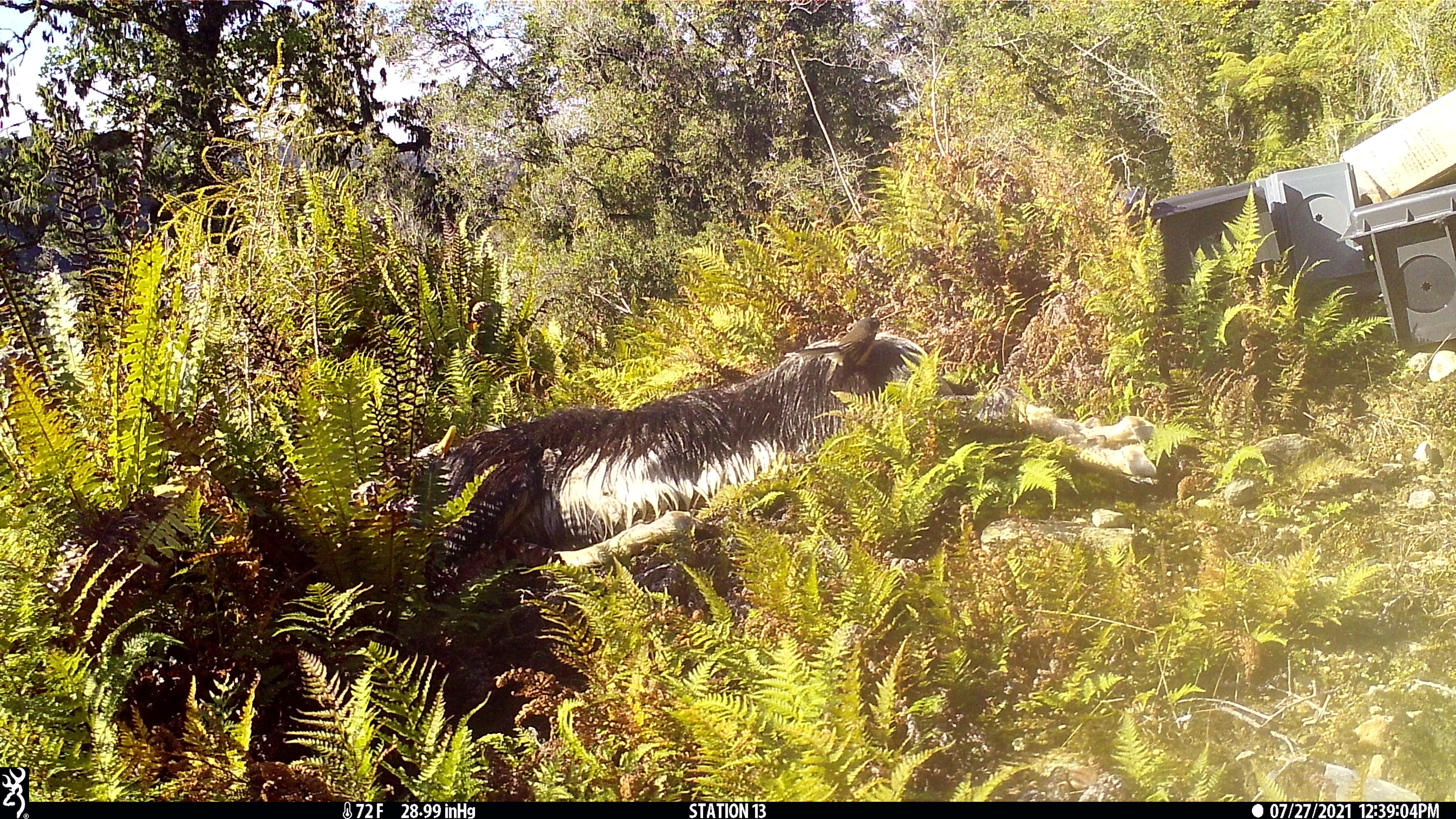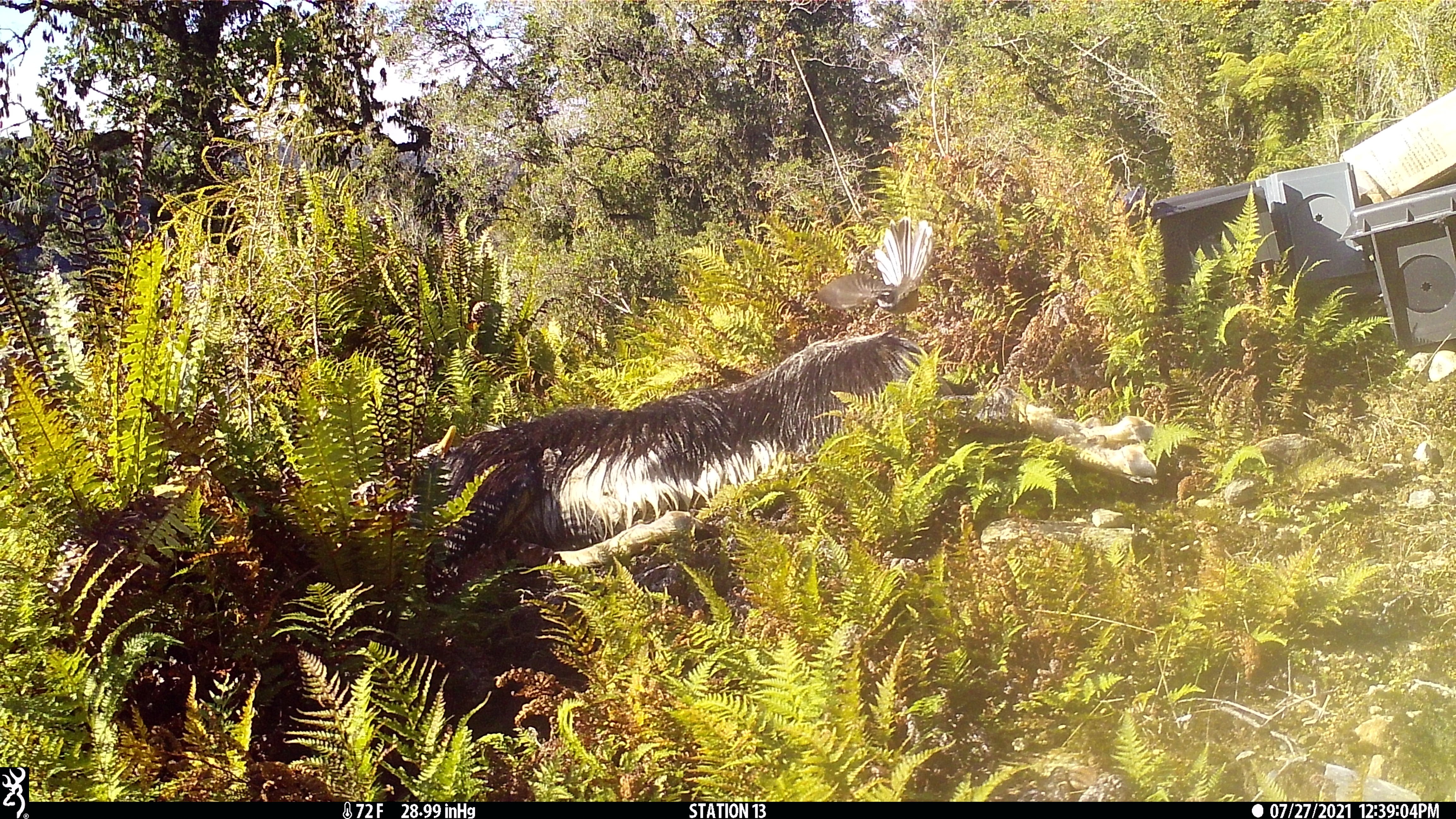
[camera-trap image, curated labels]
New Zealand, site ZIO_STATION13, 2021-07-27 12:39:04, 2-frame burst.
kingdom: Animalia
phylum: Chordata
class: Aves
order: Passeriformes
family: Rhipiduridae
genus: Rhipidura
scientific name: Rhipidura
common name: fantails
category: fantail